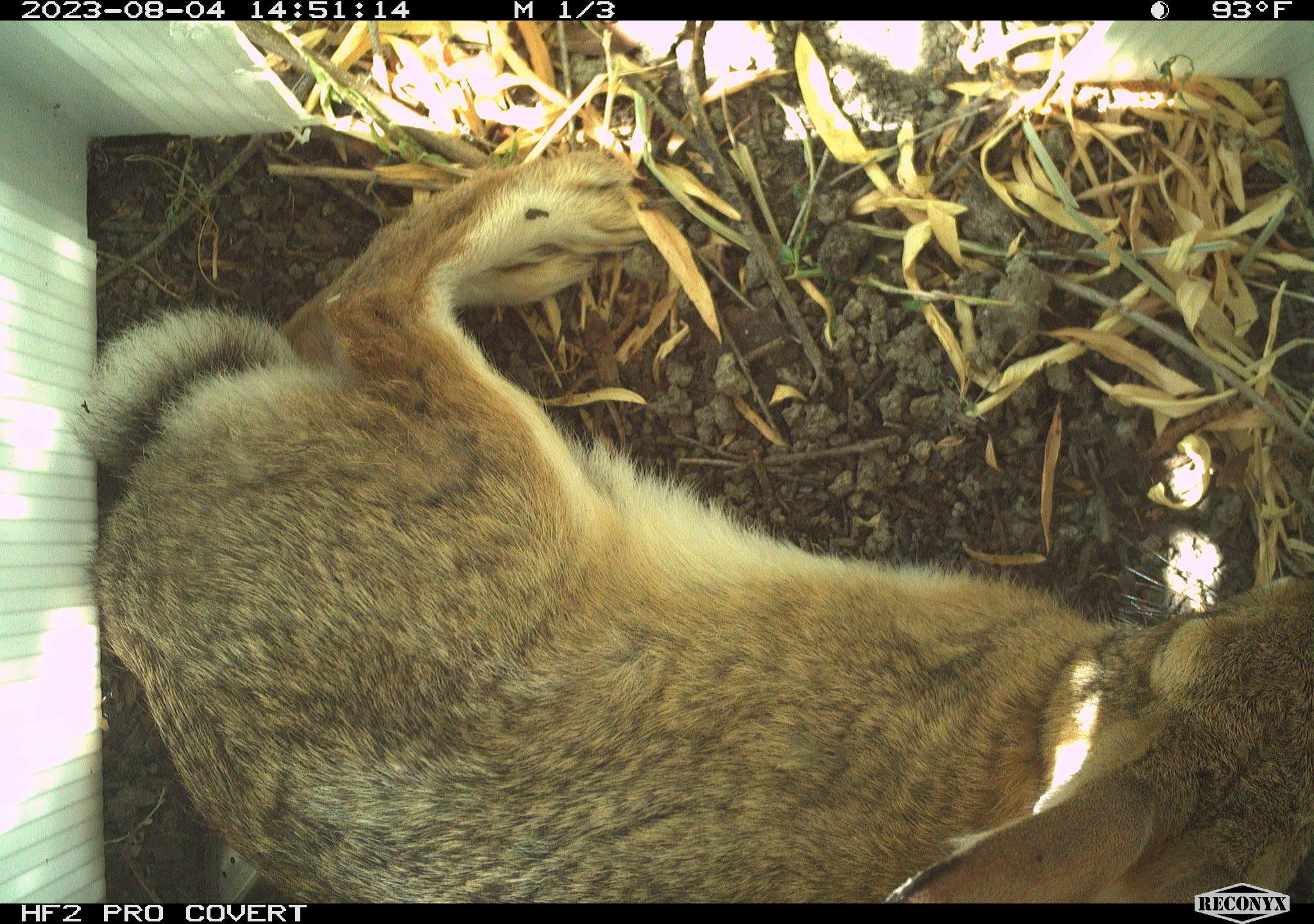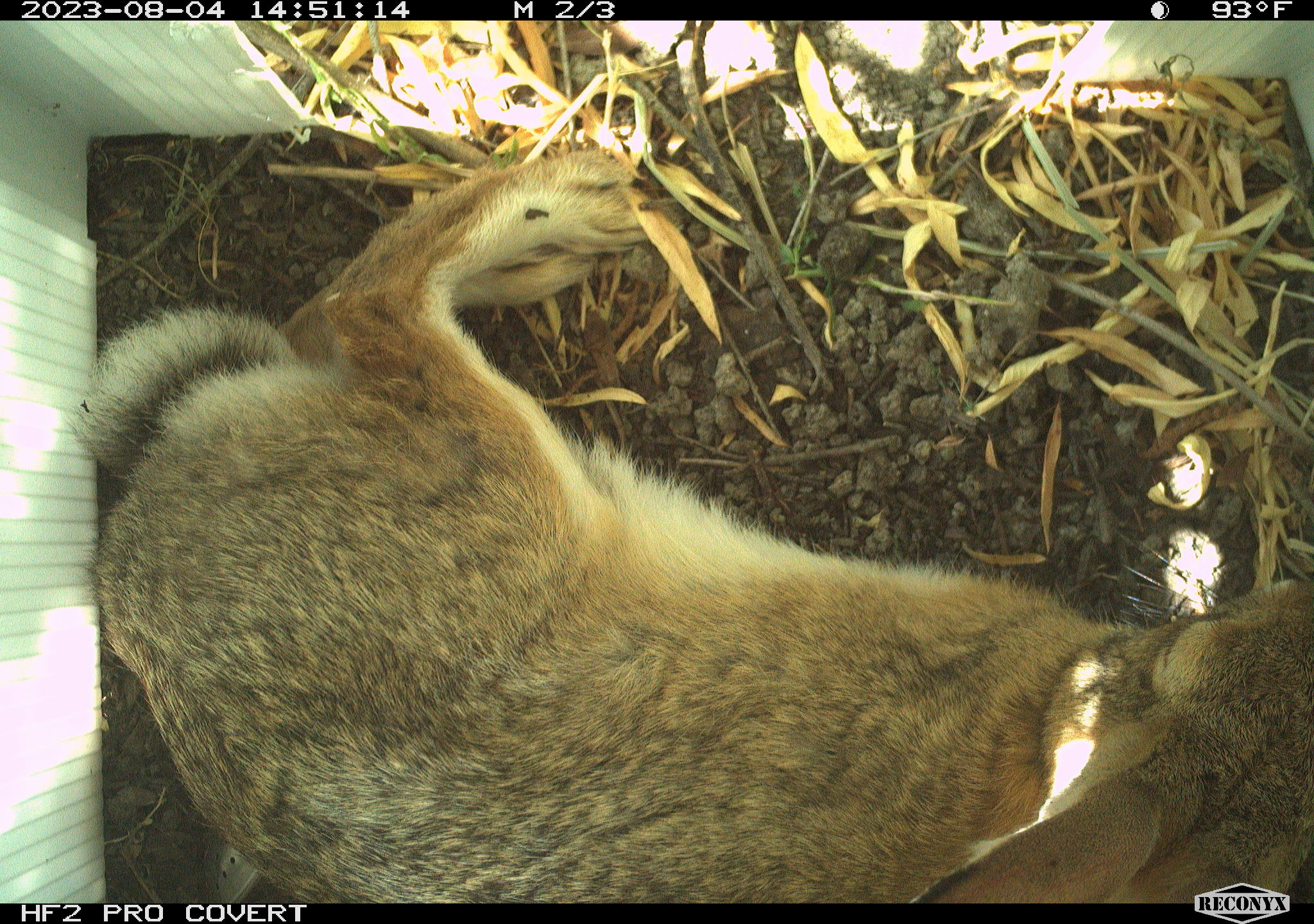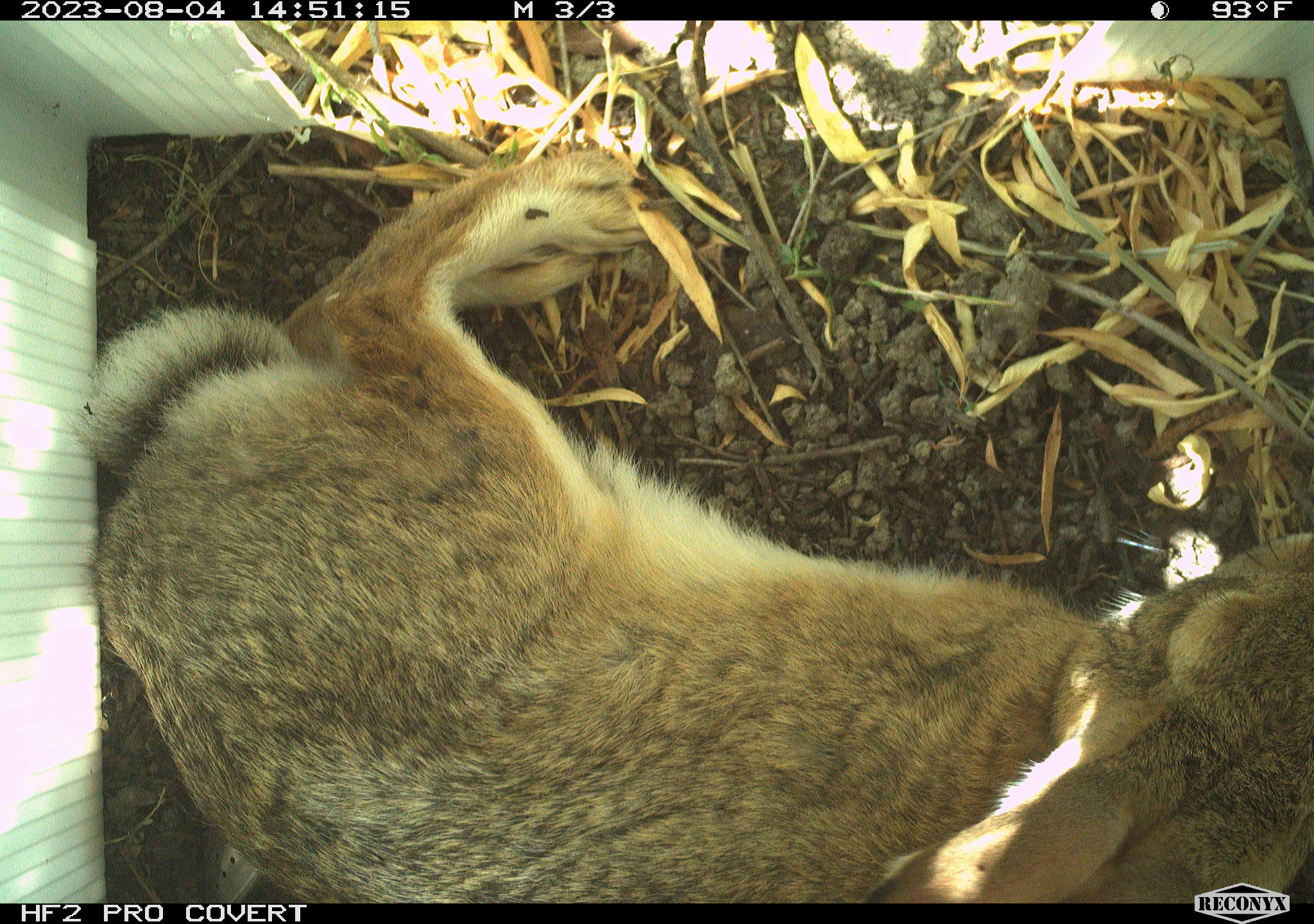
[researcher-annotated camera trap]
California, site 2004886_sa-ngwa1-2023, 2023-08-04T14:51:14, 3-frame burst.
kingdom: Animalia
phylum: Chordata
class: Mammalia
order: Lagomorpha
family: Leporidae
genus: Sylvilagus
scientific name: Sylvilagus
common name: cottontail rabbits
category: sylvilagus species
Sylvilagus species (cottontail rabbits) (Sylvilagus).